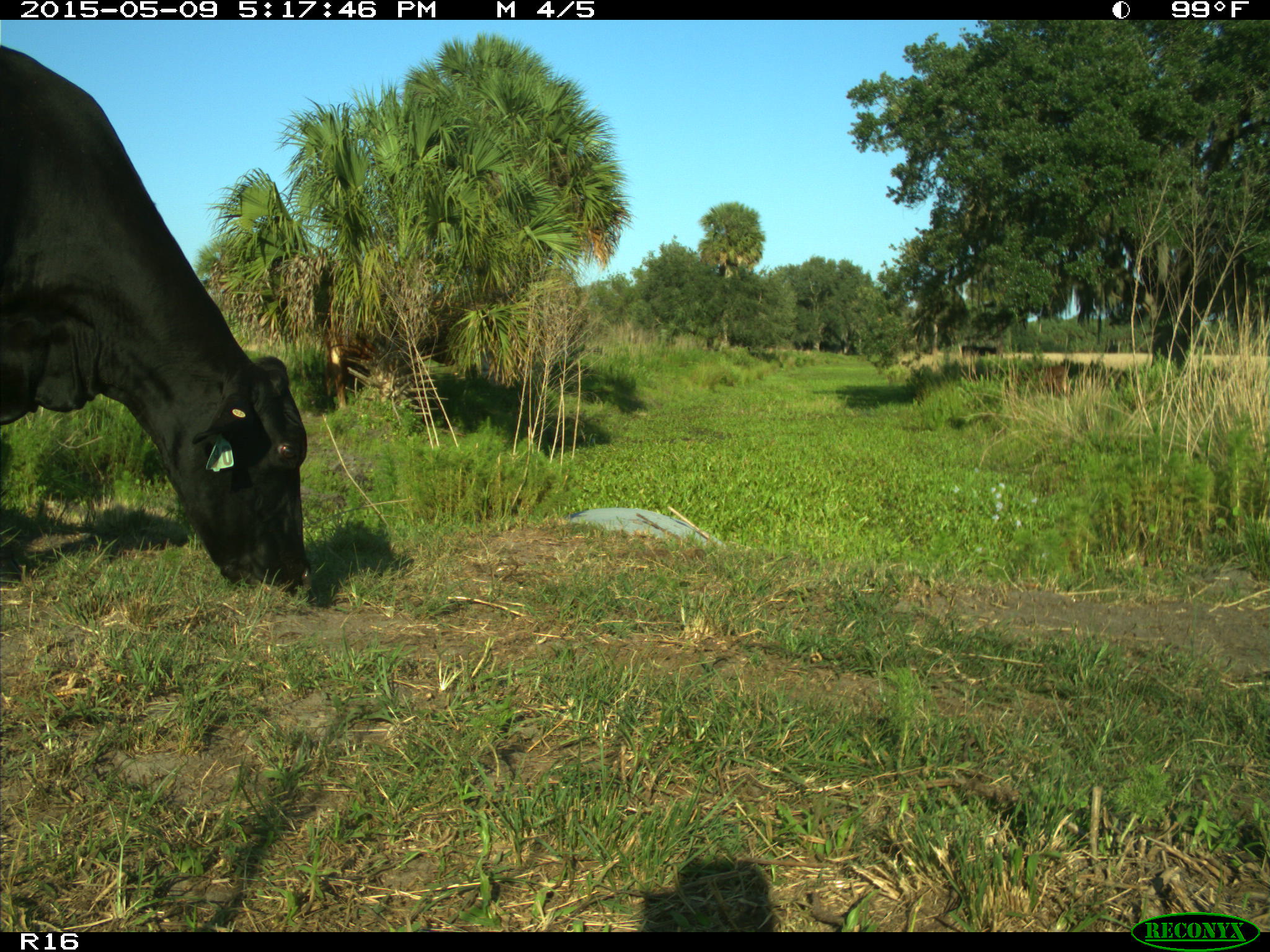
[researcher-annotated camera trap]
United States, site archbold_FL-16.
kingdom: Animalia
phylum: Chordata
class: Mammalia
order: Artiodactyla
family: Bovidae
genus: Bos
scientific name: Bos taurus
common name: domestic cow